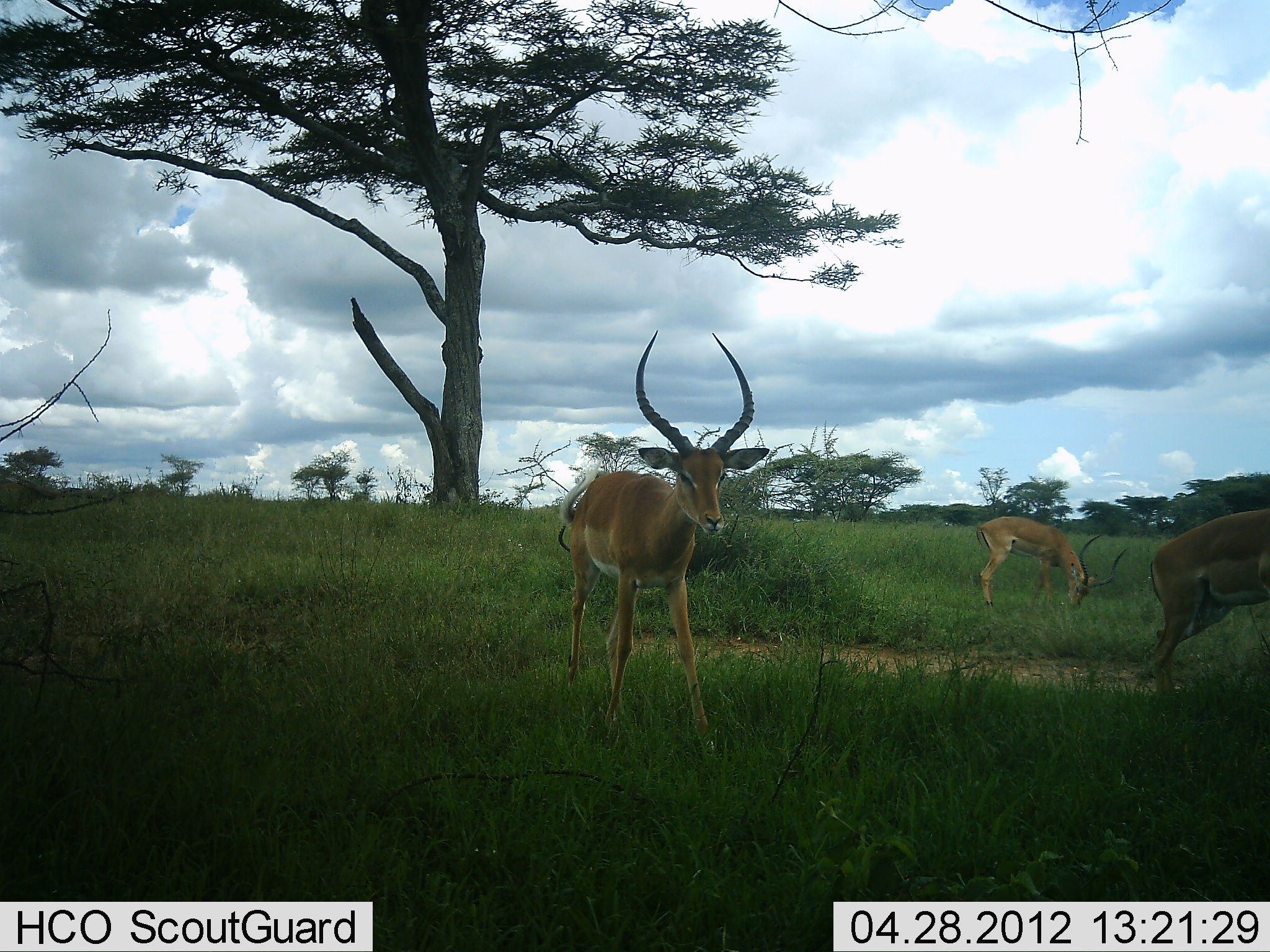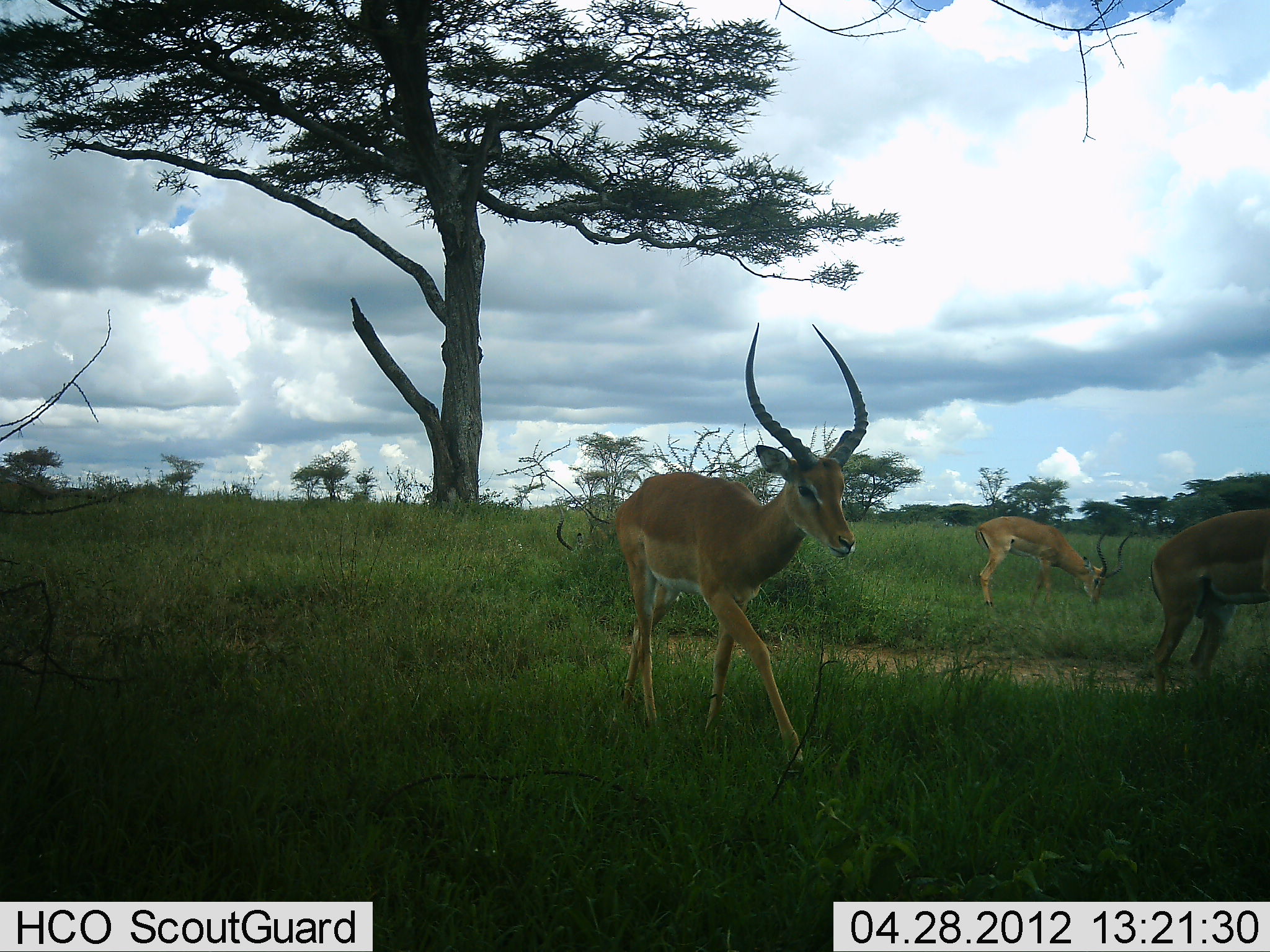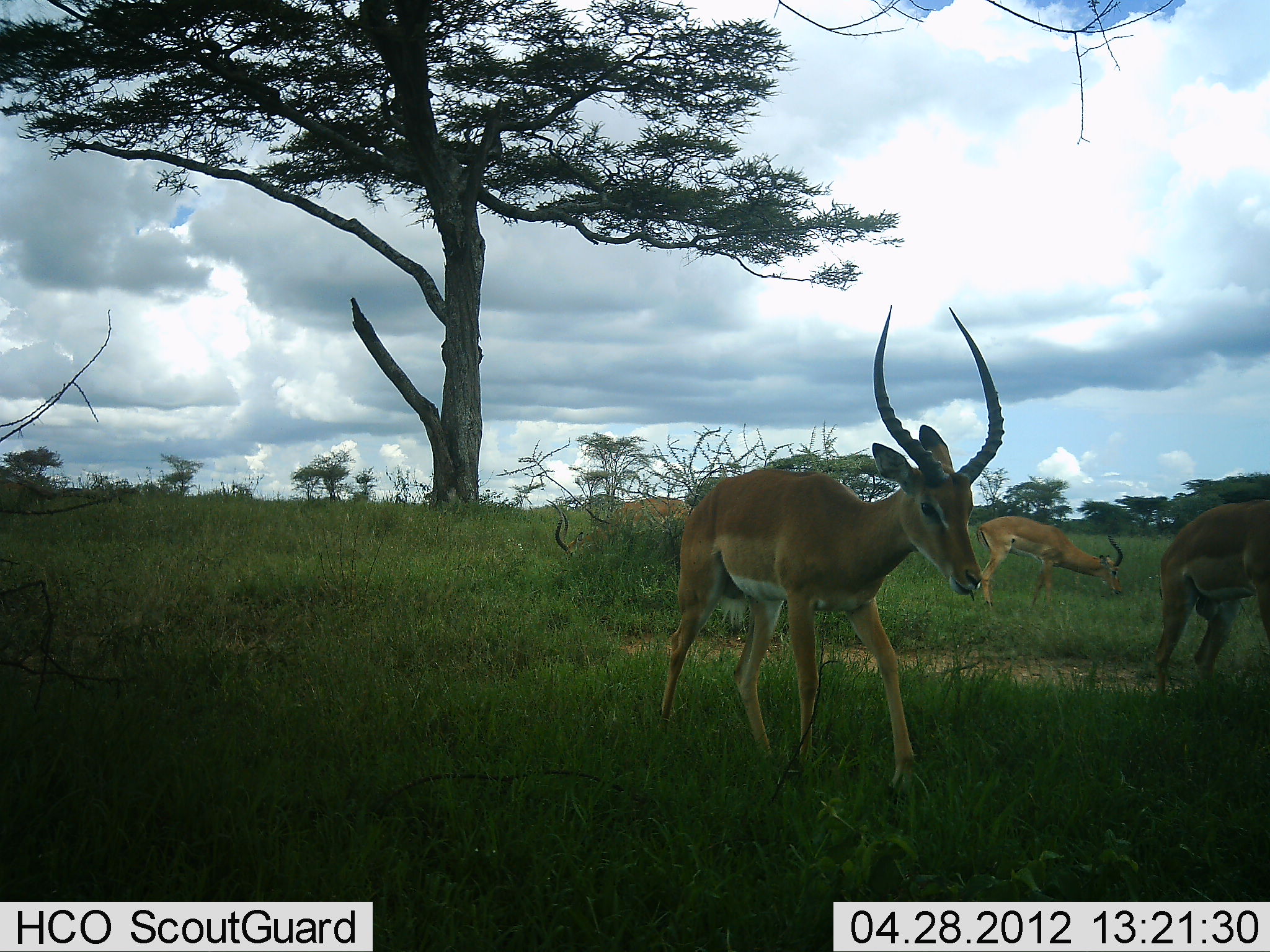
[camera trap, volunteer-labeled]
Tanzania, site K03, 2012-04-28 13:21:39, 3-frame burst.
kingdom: Animalia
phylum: Chordata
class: Mammalia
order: Artiodactyla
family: Bovidae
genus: Aepyceros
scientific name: Aepyceros melampus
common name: impala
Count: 3.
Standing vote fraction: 42%.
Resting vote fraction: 5%.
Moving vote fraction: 89%.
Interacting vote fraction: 0%.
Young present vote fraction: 0%.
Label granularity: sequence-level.